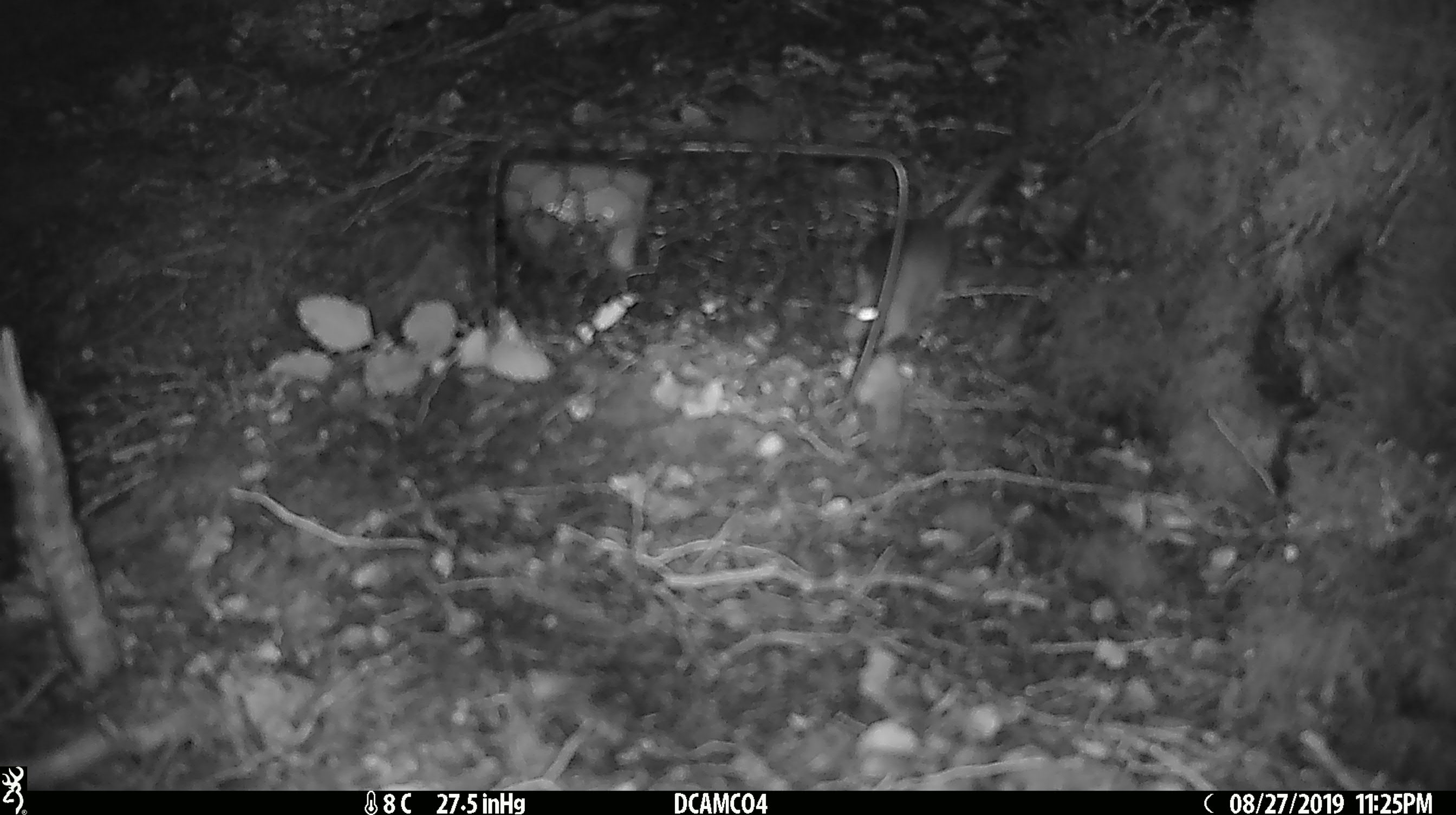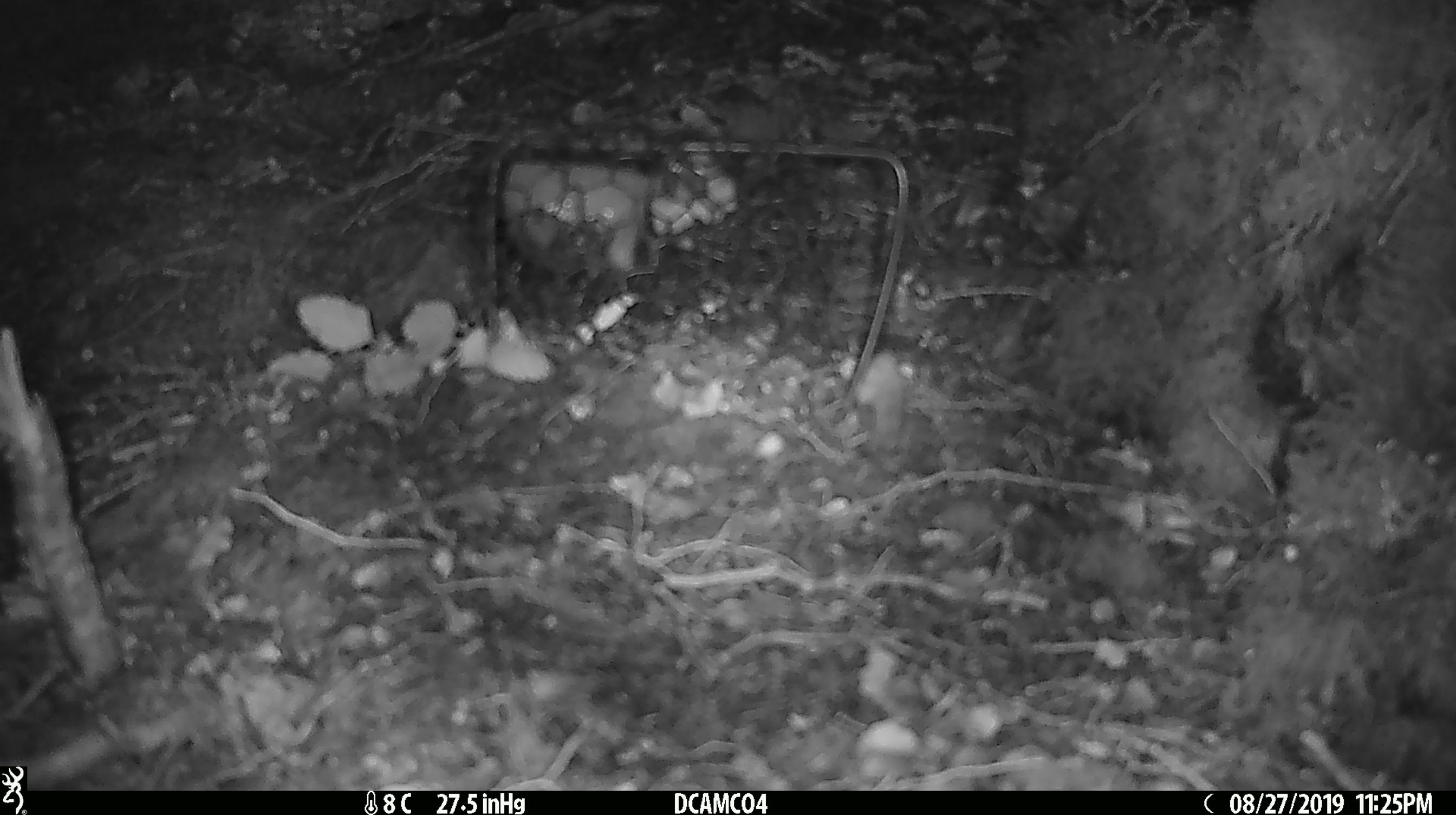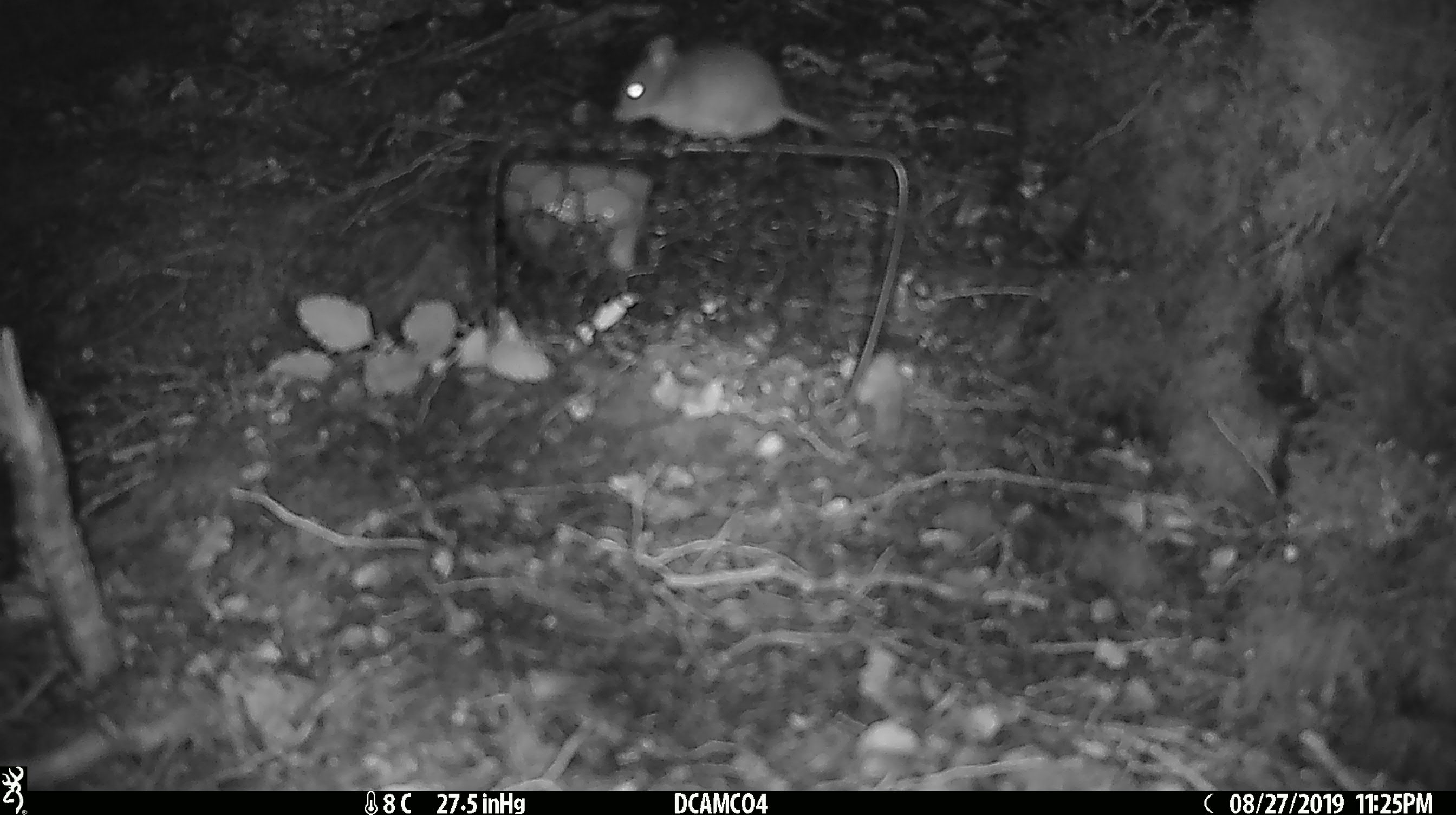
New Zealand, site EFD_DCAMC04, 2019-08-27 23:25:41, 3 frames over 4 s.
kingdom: Animalia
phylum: Chordata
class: Mammalia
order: Rodentia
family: Muridae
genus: Mus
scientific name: Mus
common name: mouse